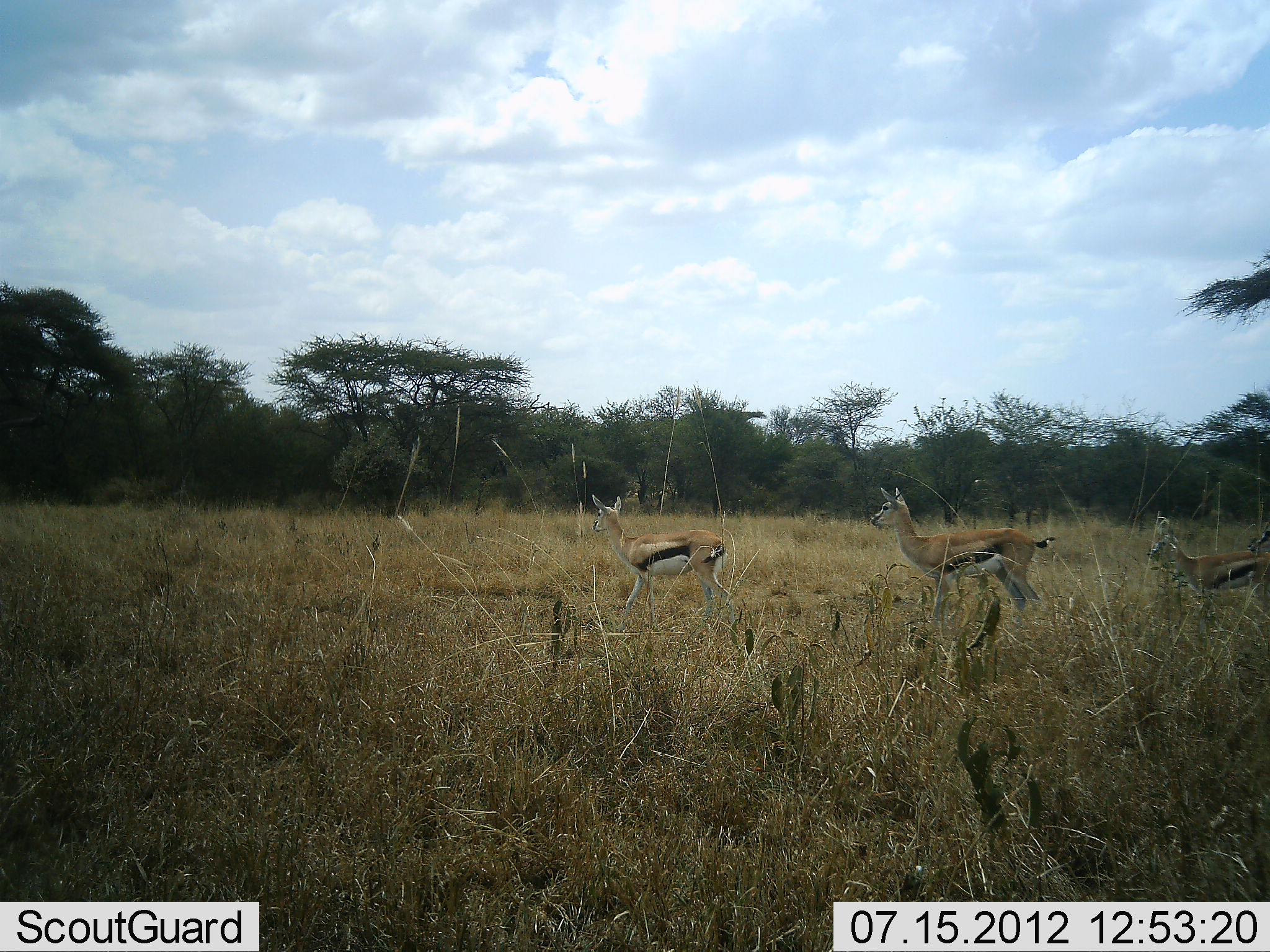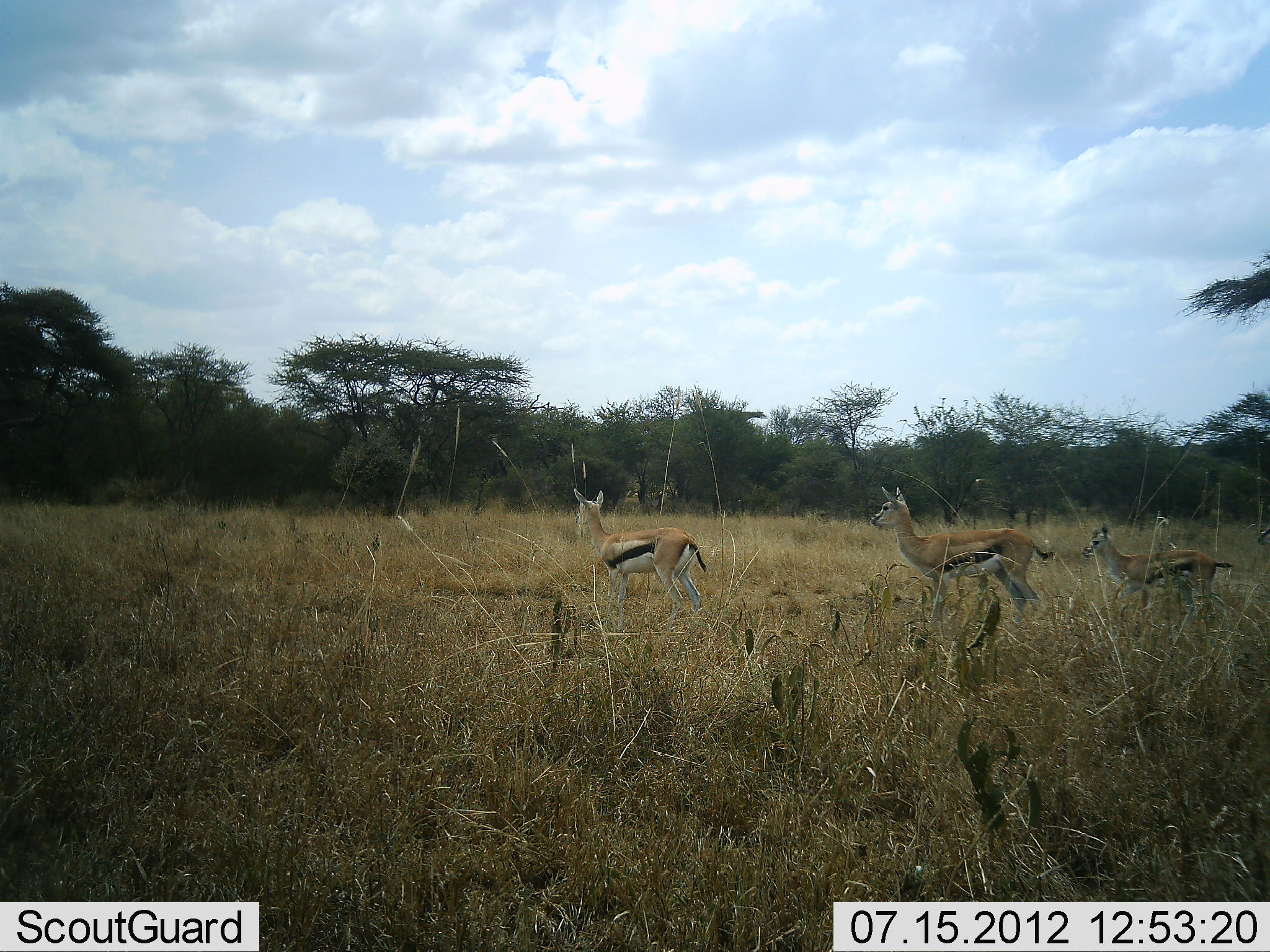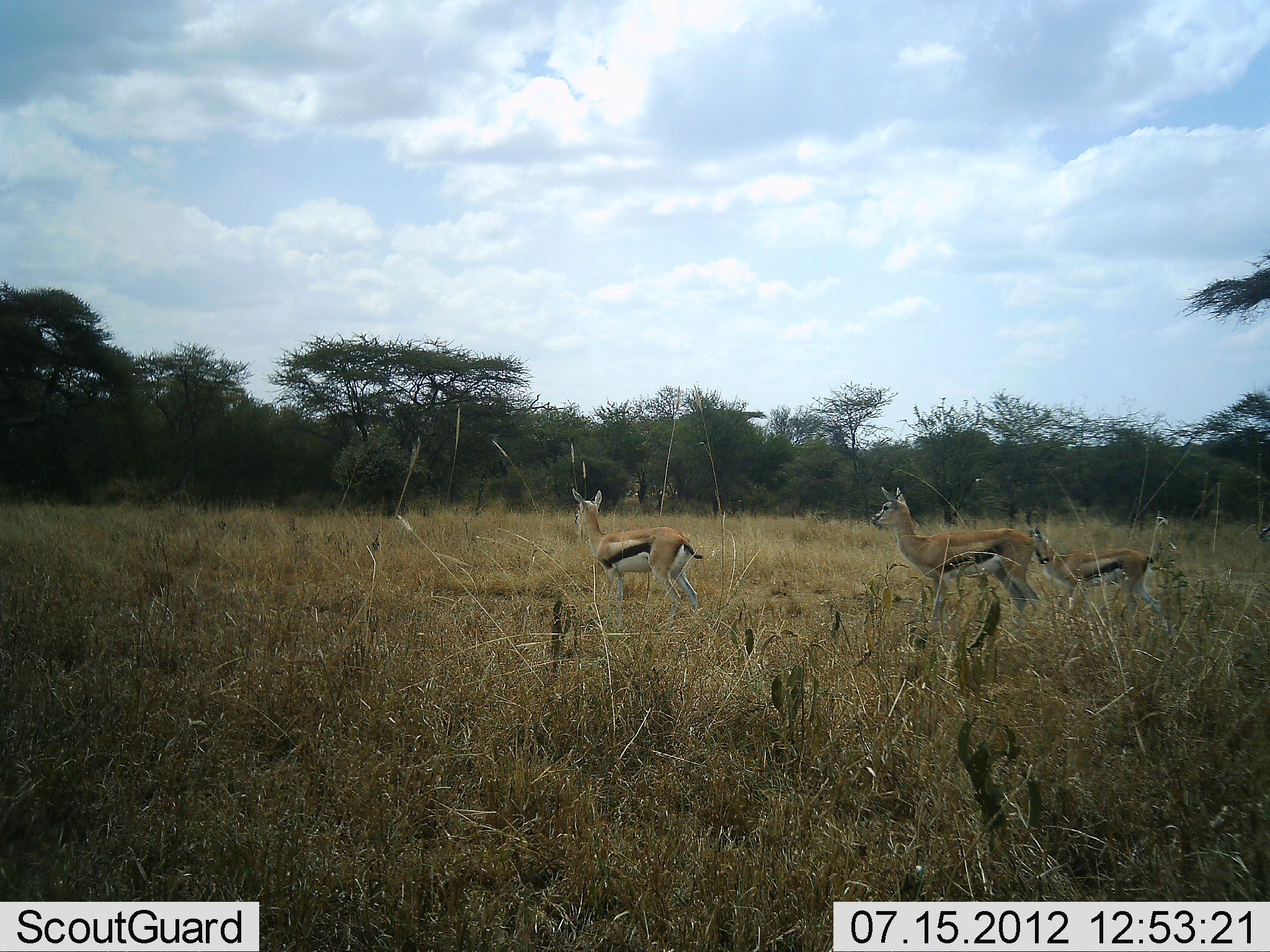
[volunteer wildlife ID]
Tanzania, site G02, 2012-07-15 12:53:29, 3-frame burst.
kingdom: Animalia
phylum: Chordata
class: Mammalia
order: Artiodactyla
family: Bovidae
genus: Eudorcas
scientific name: Eudorcas thomsonii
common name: thomson's gazelle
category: gazellethomsons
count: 3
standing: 40%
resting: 0%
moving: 90%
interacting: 0%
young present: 50%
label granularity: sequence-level